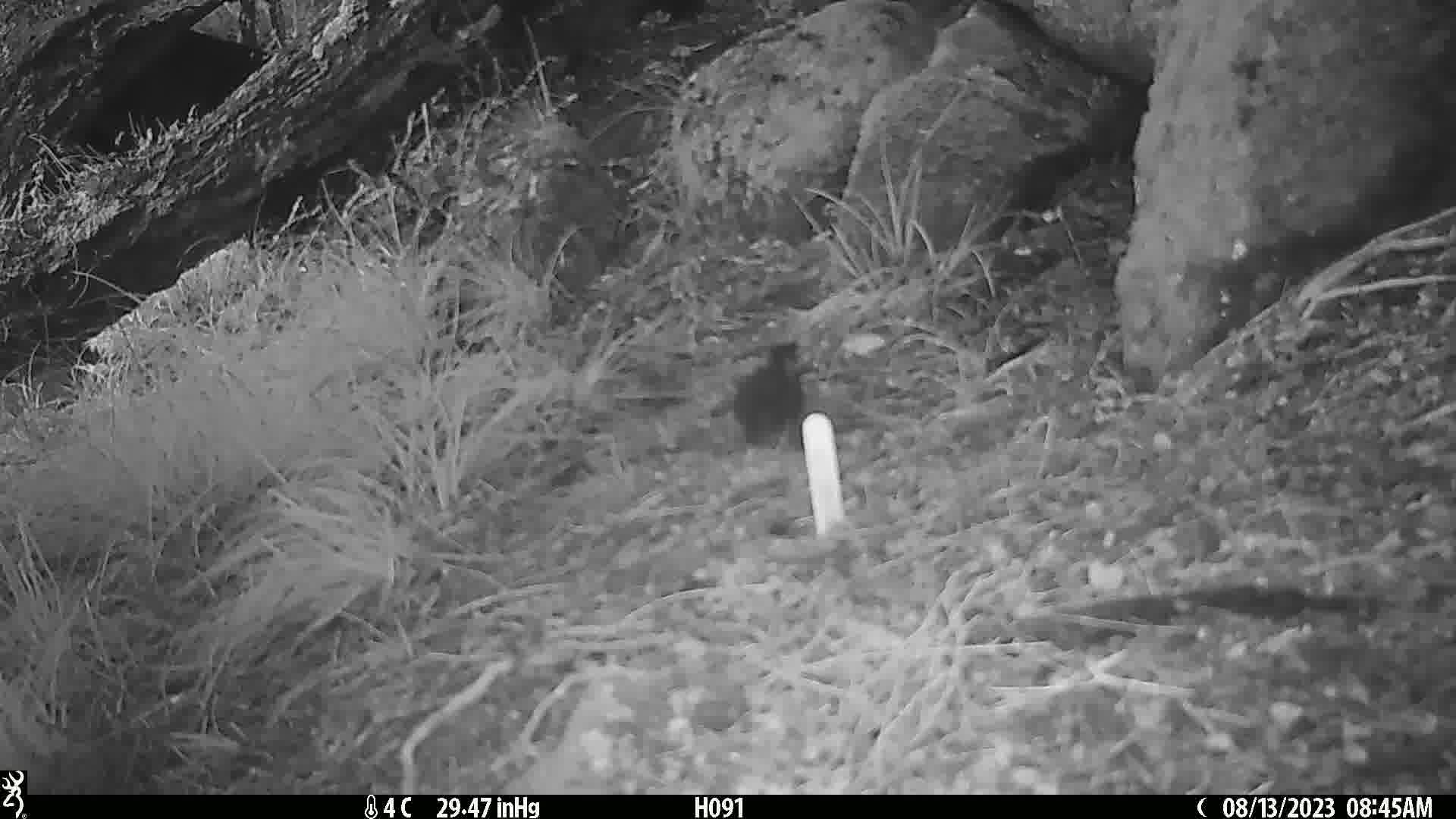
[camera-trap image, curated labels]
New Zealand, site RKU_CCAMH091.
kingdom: Animalia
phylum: Chordata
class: Aves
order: Passeriformes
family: Turdidae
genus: Turdus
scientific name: Turdus merula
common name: eurasian blackbird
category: blackbird